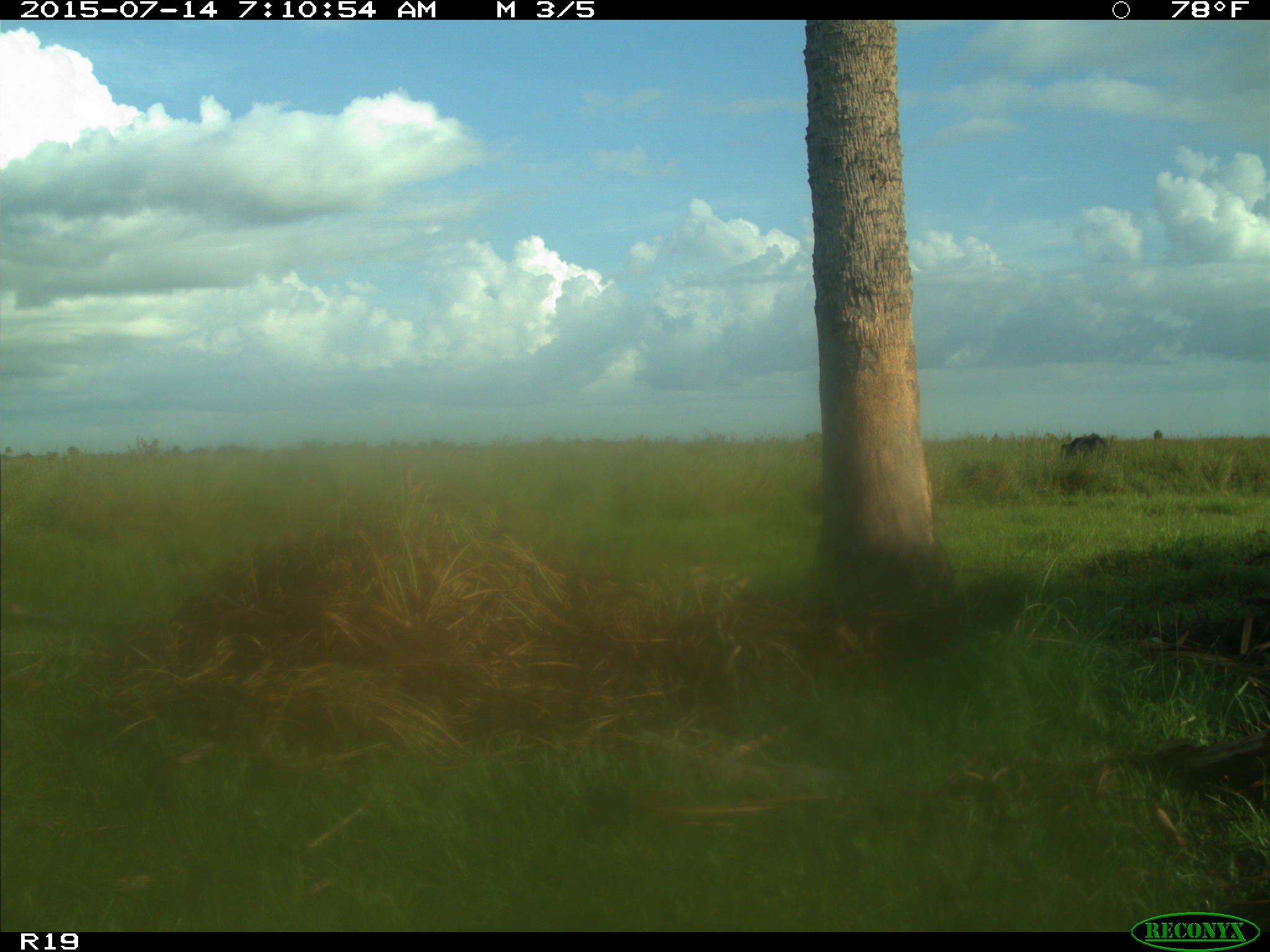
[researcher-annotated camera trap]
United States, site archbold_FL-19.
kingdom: Animalia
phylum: Chordata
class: Mammalia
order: Artiodactyla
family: Bovidae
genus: Bos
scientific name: Bos taurus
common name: domestic cow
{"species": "Bos taurus (domestic cow)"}